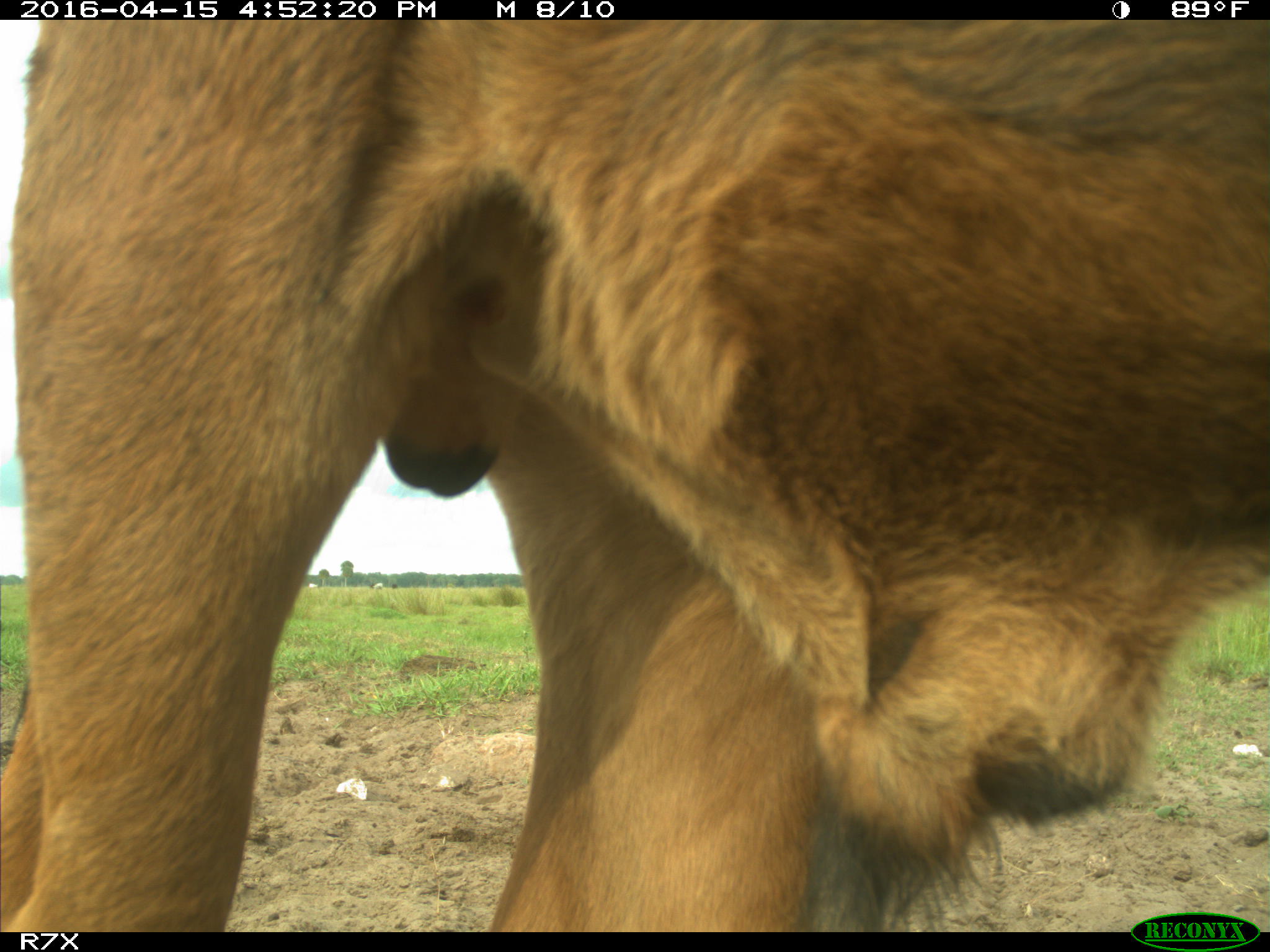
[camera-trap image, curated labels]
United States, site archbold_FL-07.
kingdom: Animalia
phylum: Chordata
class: Mammalia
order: Artiodactyla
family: Bovidae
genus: Bos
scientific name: Bos taurus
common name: domestic cow